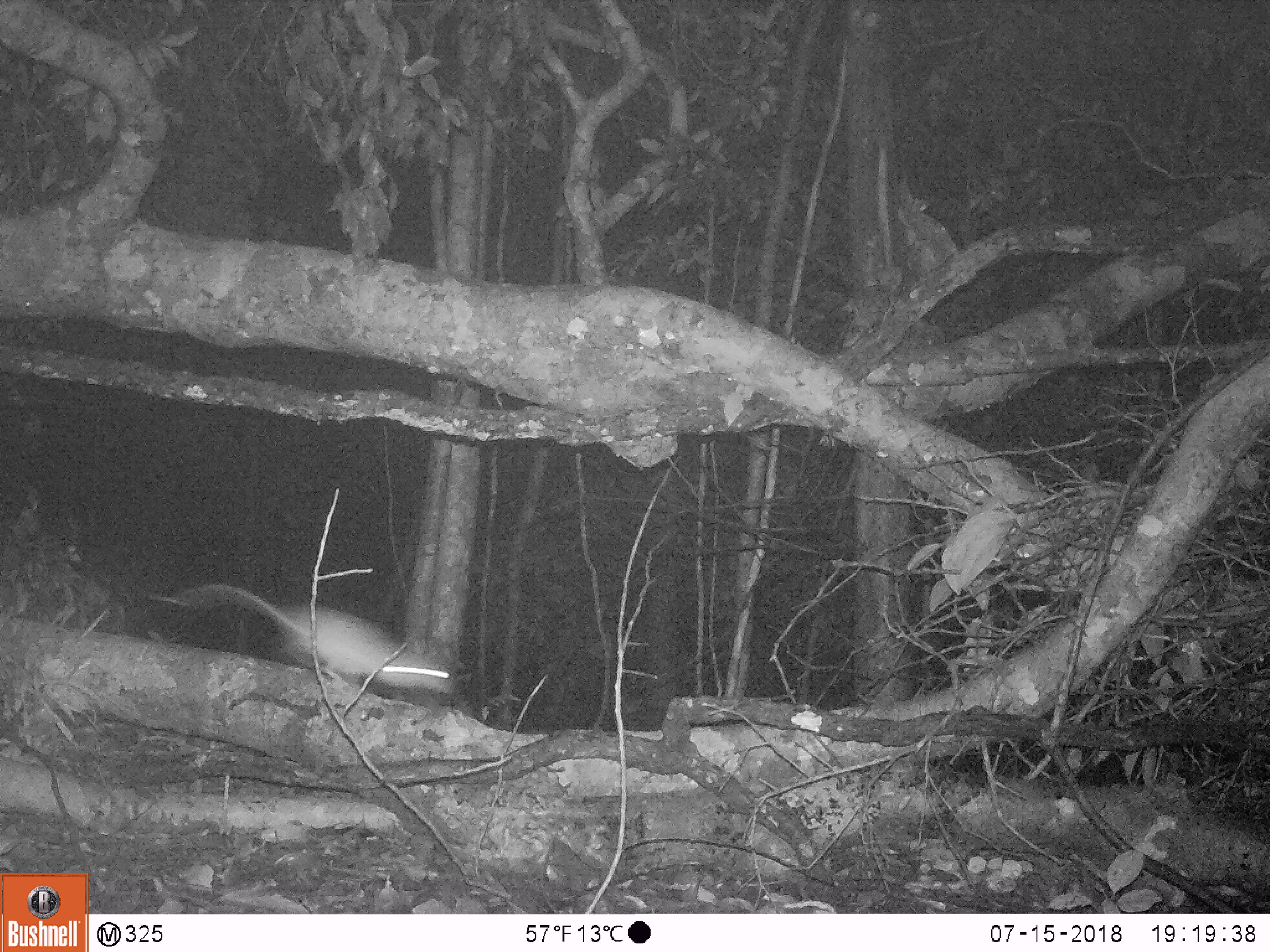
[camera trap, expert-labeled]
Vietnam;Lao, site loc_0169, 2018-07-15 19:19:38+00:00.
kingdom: Animalia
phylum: Chordata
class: Mammalia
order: Rodentia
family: Muridae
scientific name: Muridae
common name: old-world mice and rats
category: unidentified murid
Unidentified murid (old-world mice and rats) (Muridae). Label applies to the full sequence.